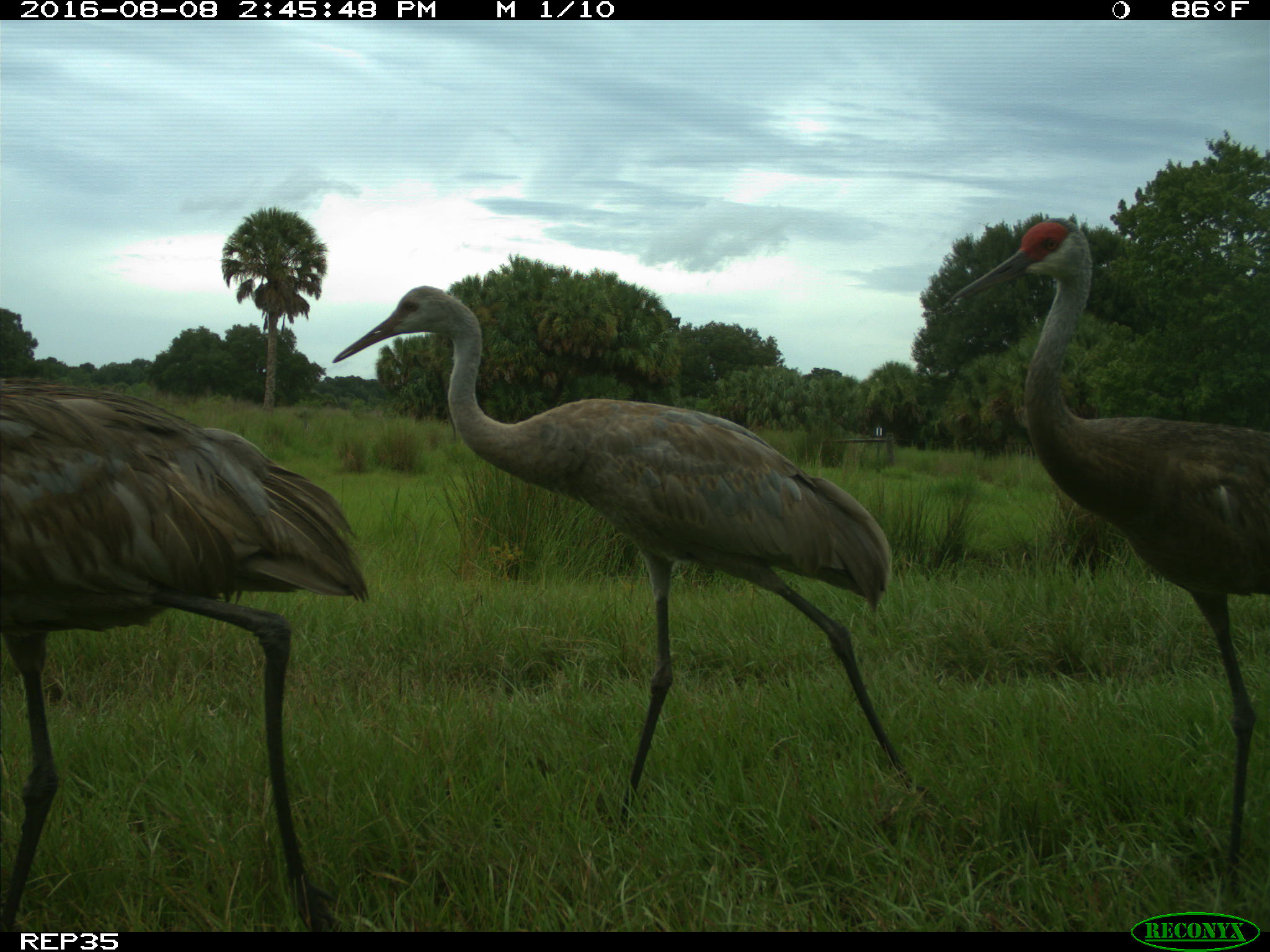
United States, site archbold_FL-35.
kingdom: Animalia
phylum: Chordata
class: Aves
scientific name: Aves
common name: birds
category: unidentified bird